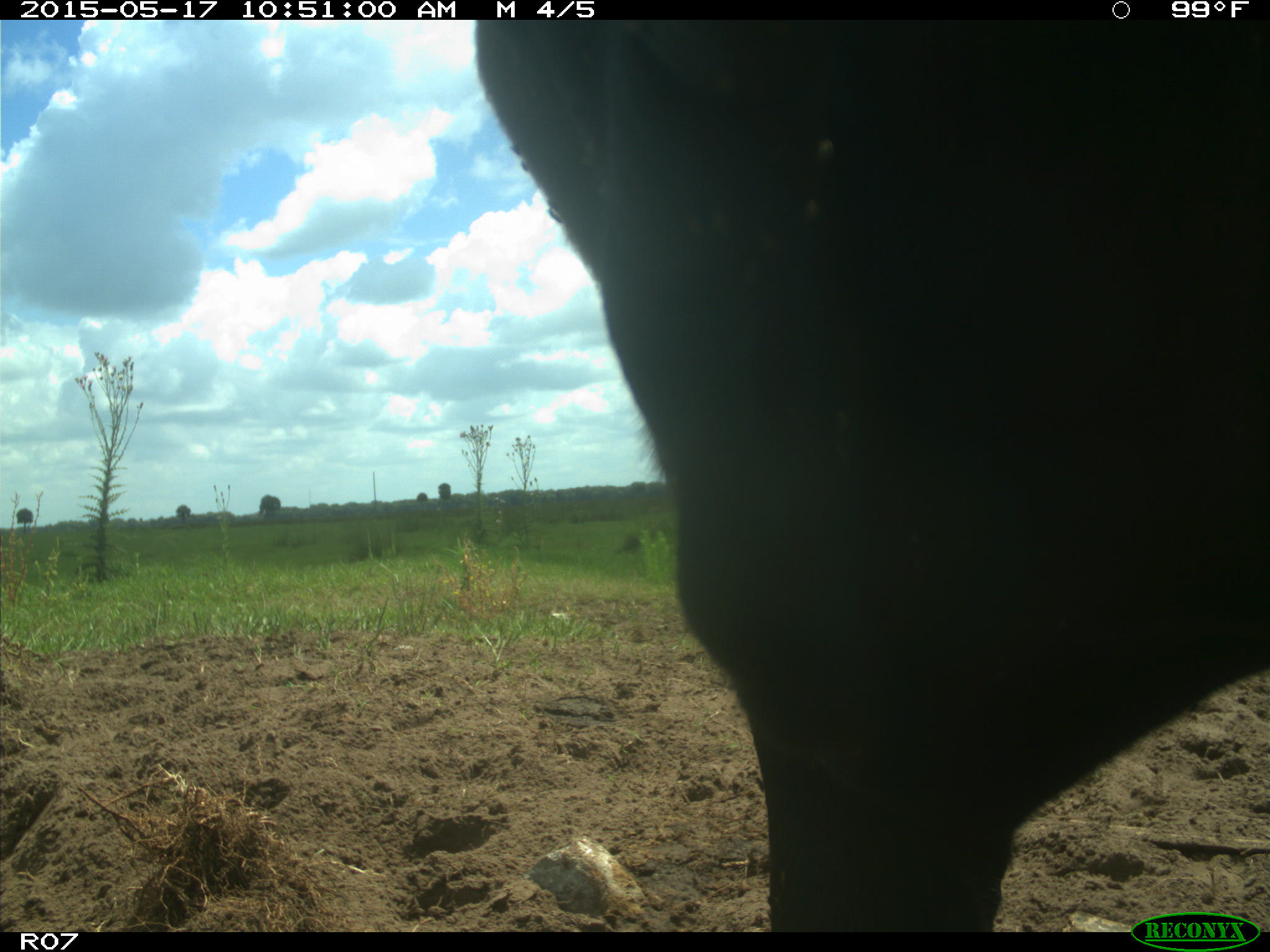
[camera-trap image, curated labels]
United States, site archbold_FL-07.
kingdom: Animalia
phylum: Chordata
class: Mammalia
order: Artiodactyla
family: Bovidae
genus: Bos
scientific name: Bos taurus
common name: domestic cow